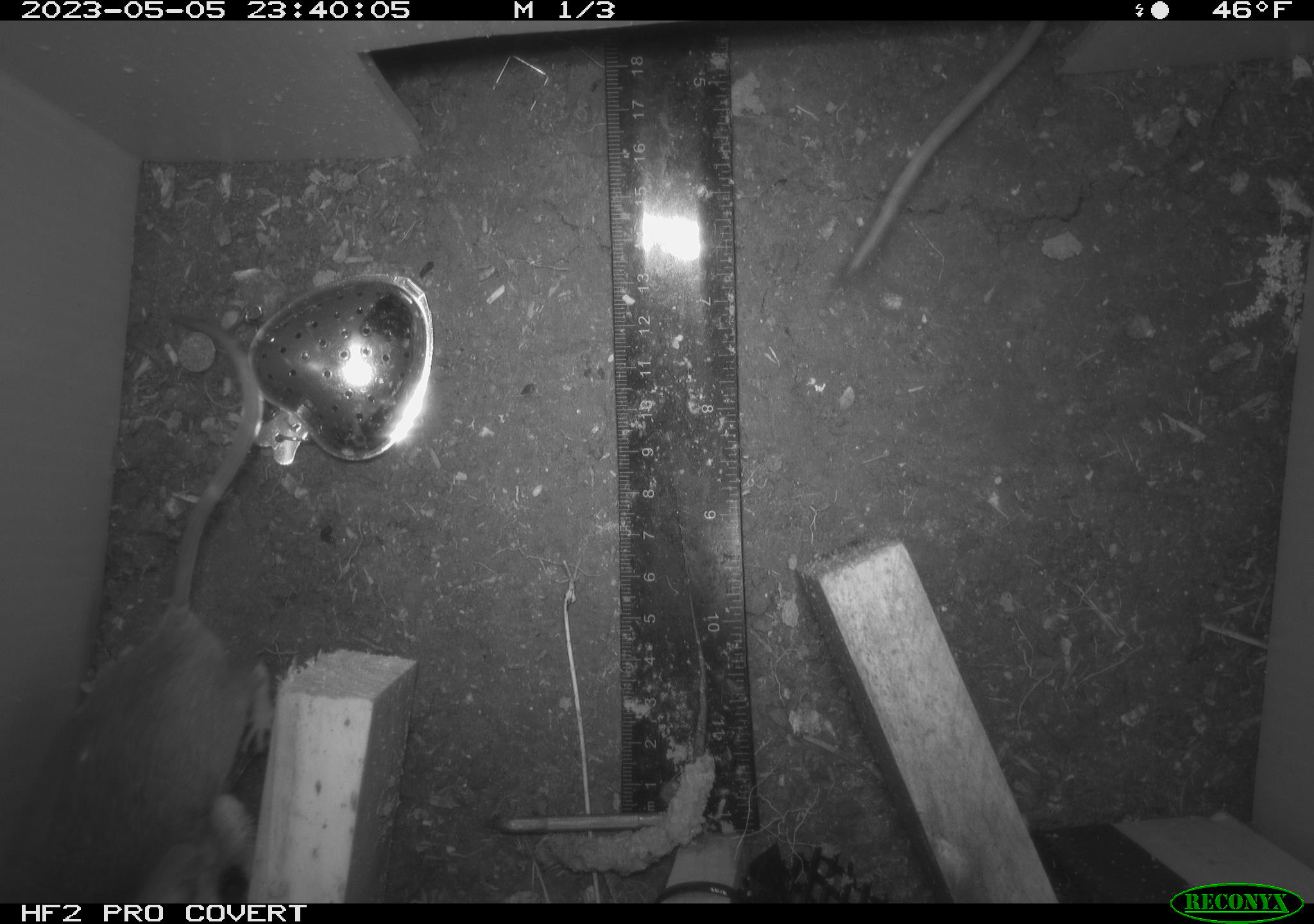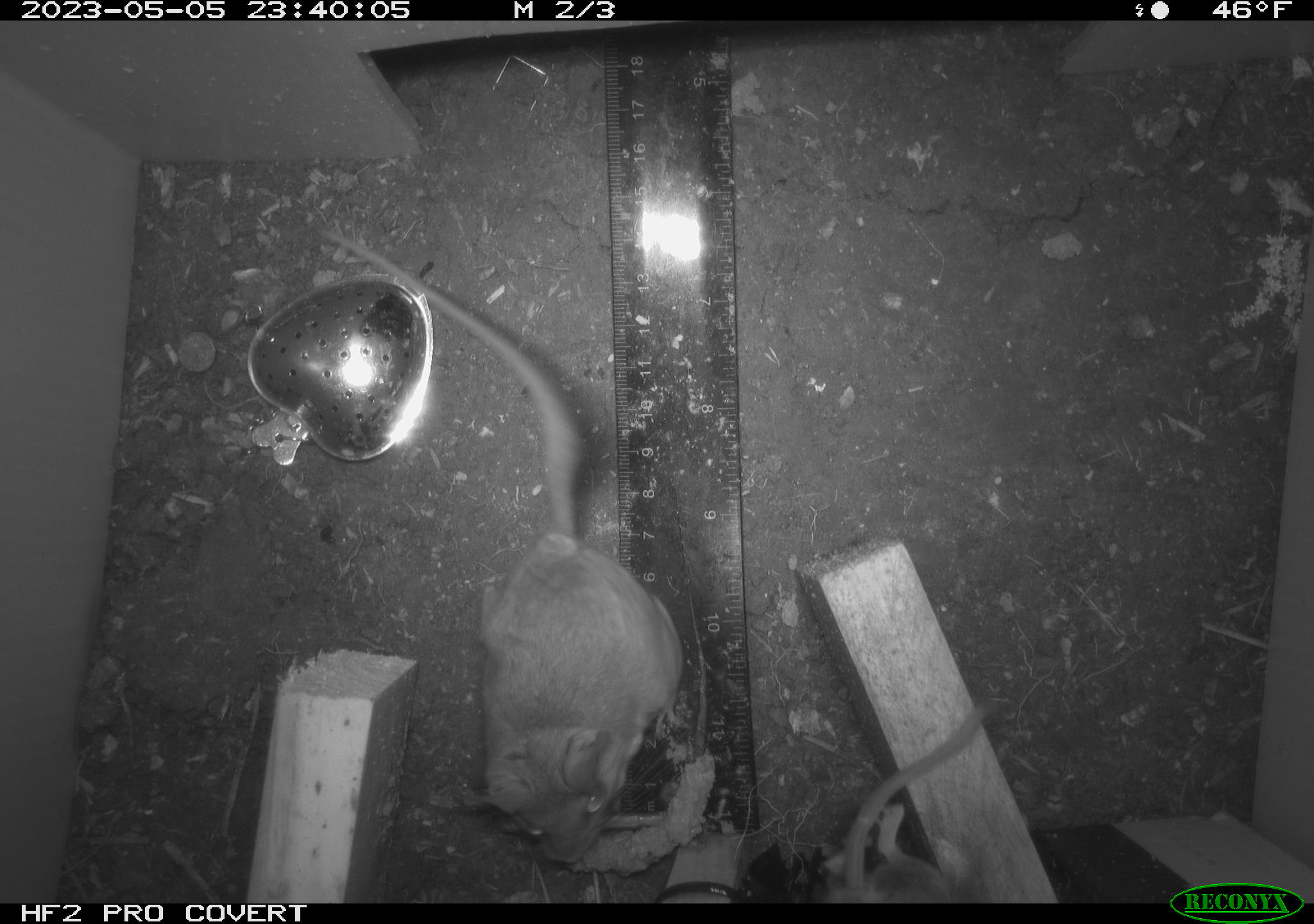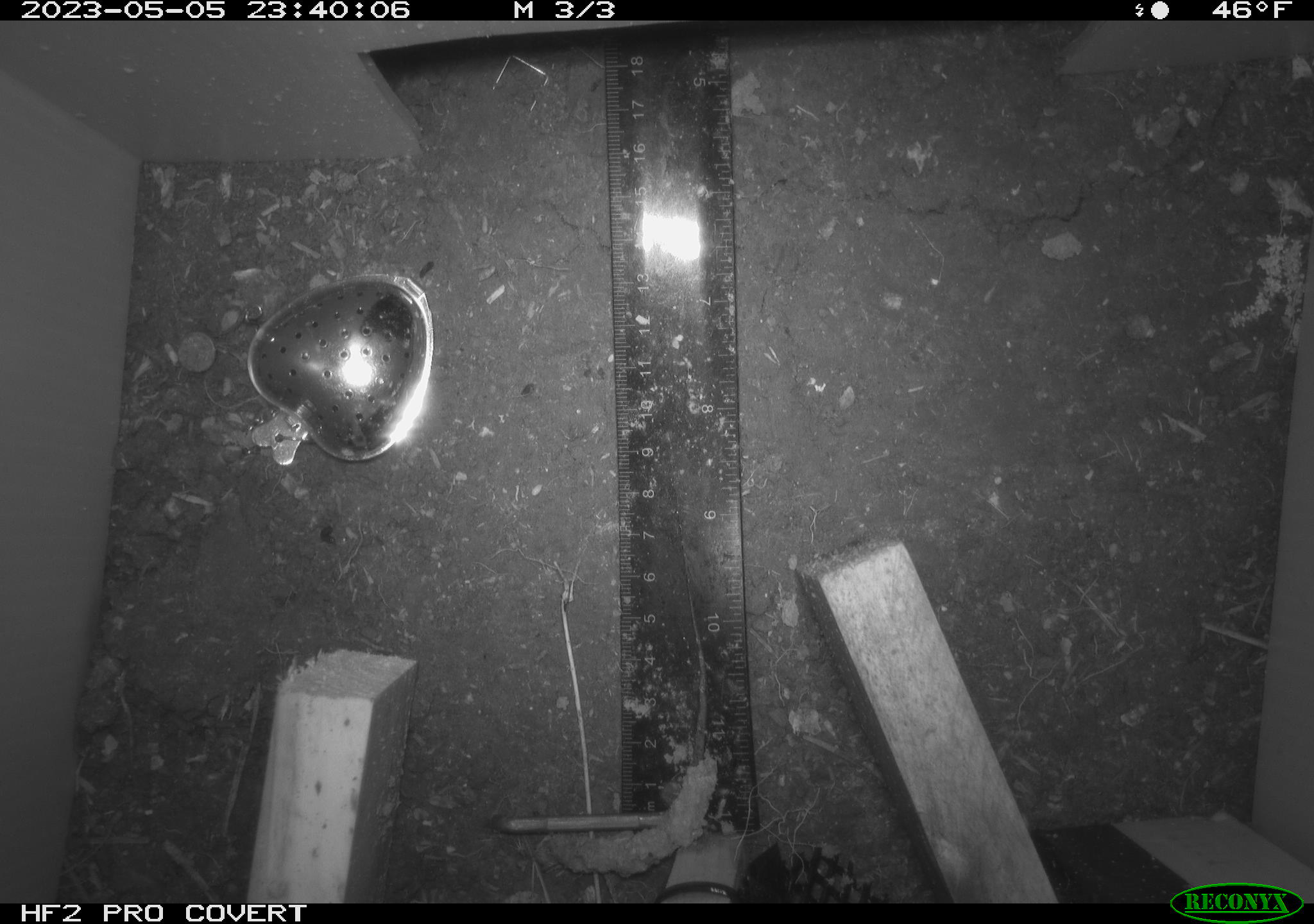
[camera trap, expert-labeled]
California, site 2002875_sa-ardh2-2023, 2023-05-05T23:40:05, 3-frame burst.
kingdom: Animalia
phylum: Chordata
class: Mammalia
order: Rodentia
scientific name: Rodentia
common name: mouse species